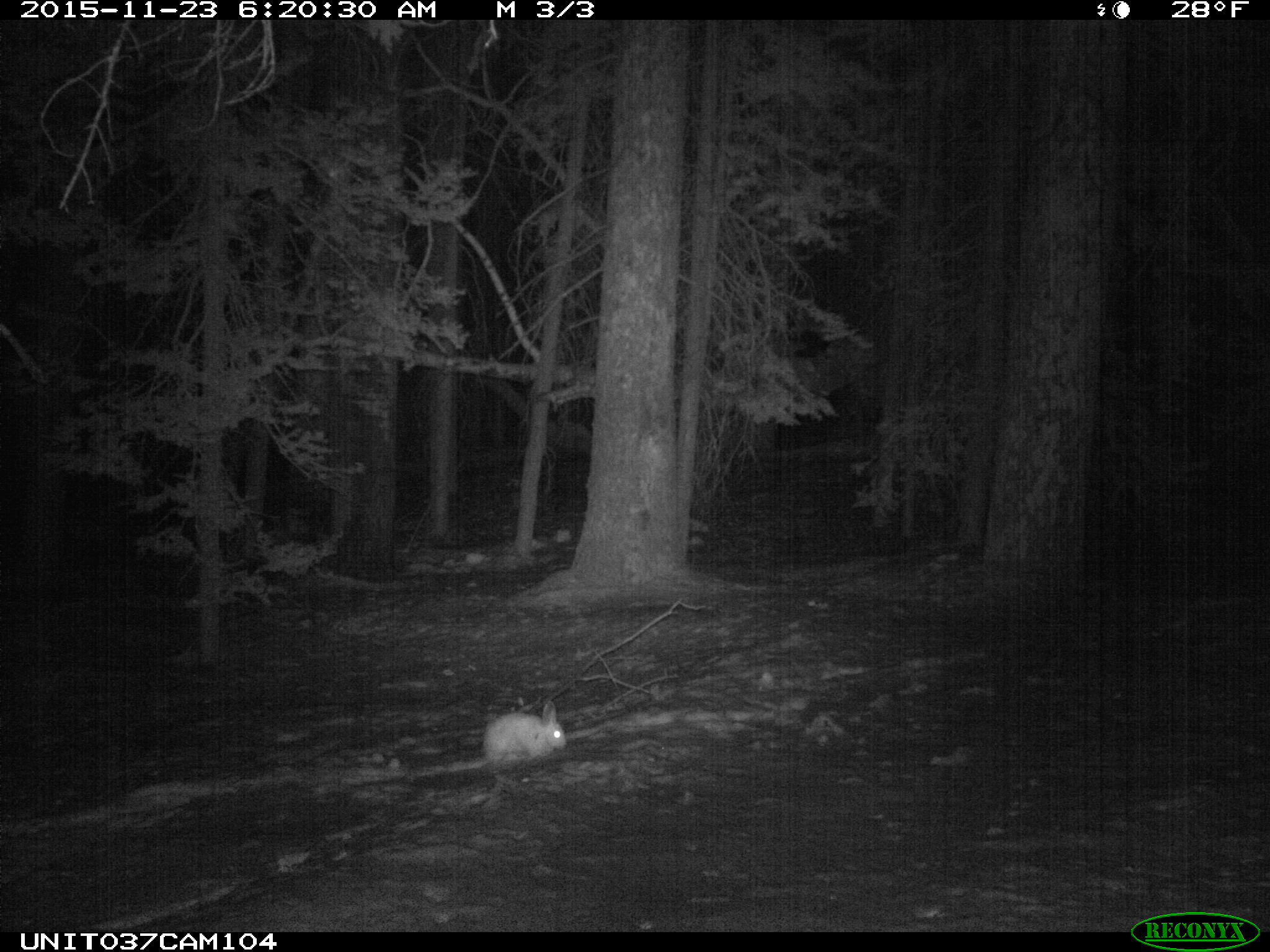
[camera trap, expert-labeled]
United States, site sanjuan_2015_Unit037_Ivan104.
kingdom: Animalia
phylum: Chordata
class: Mammalia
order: Lagomorpha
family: Leporidae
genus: Lepus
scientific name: Lepus americanus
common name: snowshoe hare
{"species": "Lepus americanus (snowshoe hare)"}